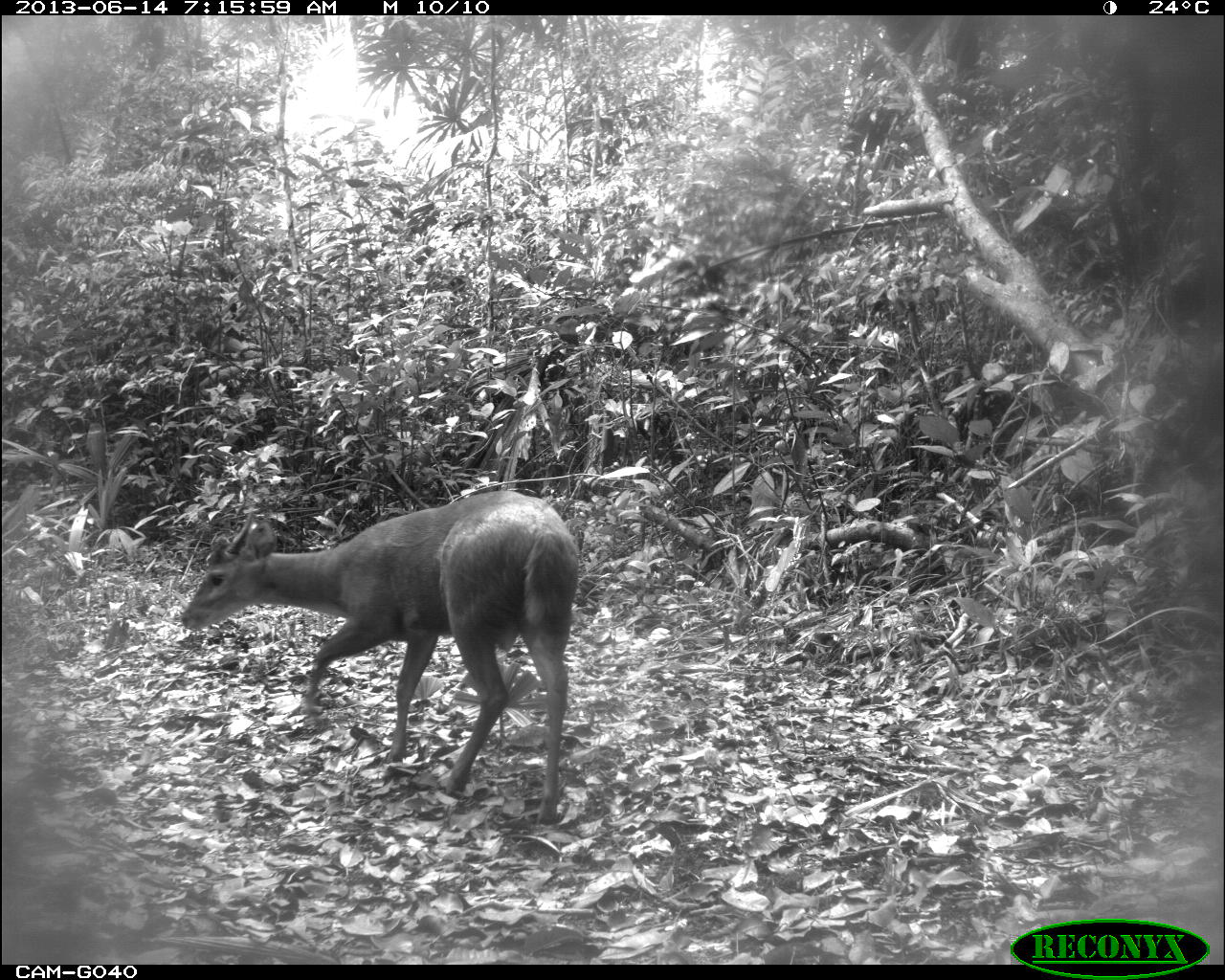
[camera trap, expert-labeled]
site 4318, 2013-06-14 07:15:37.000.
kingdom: Animalia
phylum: Chordata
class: Mammalia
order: Artiodactyla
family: Cervidae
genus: Mazama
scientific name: Mazama temama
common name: central american red brocket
Mazama temama (central american red brocket), count 1, sex male.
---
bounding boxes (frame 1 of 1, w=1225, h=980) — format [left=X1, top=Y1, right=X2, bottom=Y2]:
mazama temama: [left=174, top=488, right=575, bottom=823]